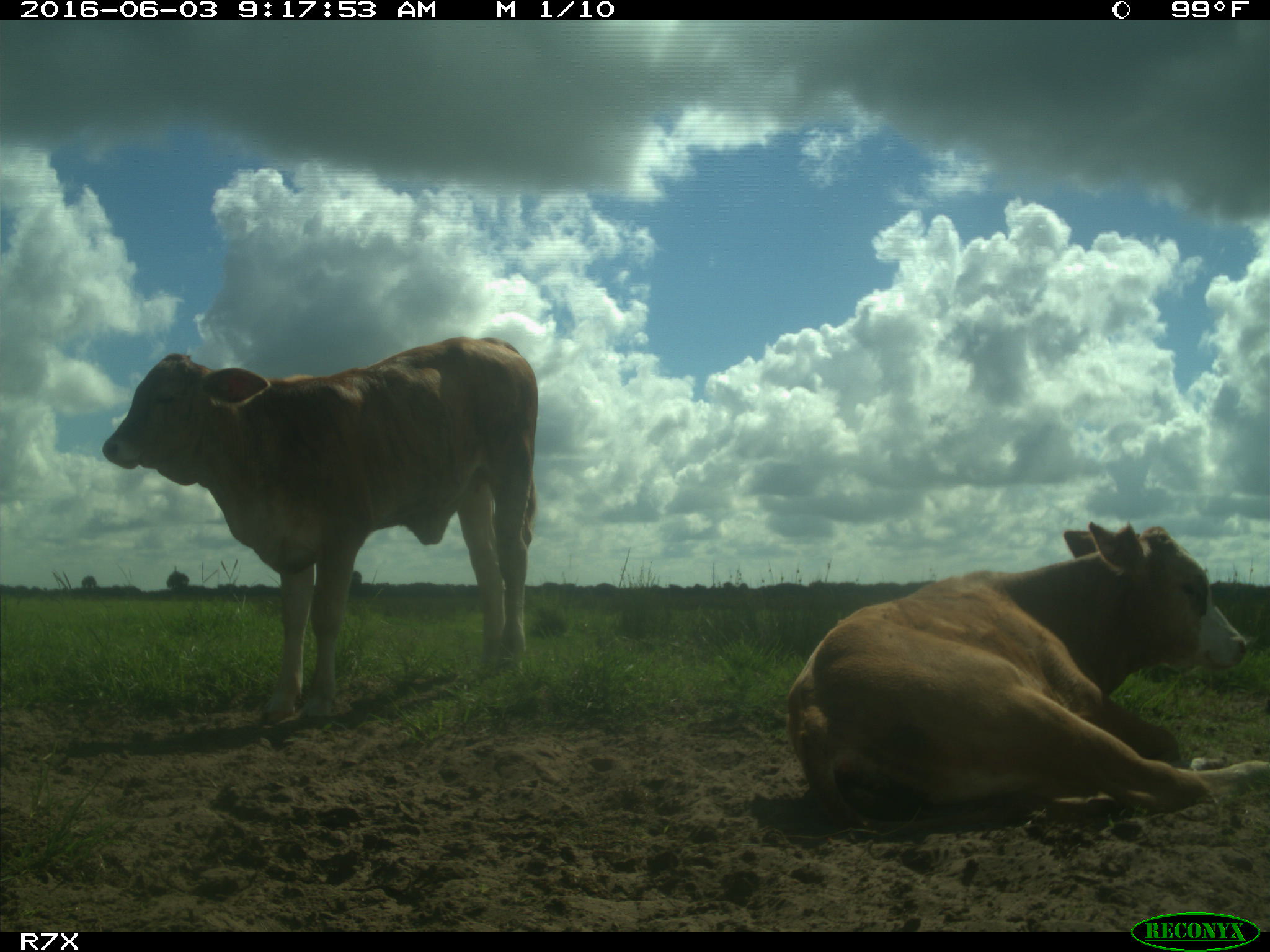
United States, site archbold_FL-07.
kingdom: Animalia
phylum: Chordata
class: Mammalia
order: Artiodactyla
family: Bovidae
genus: Bos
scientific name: Bos taurus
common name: domestic cow